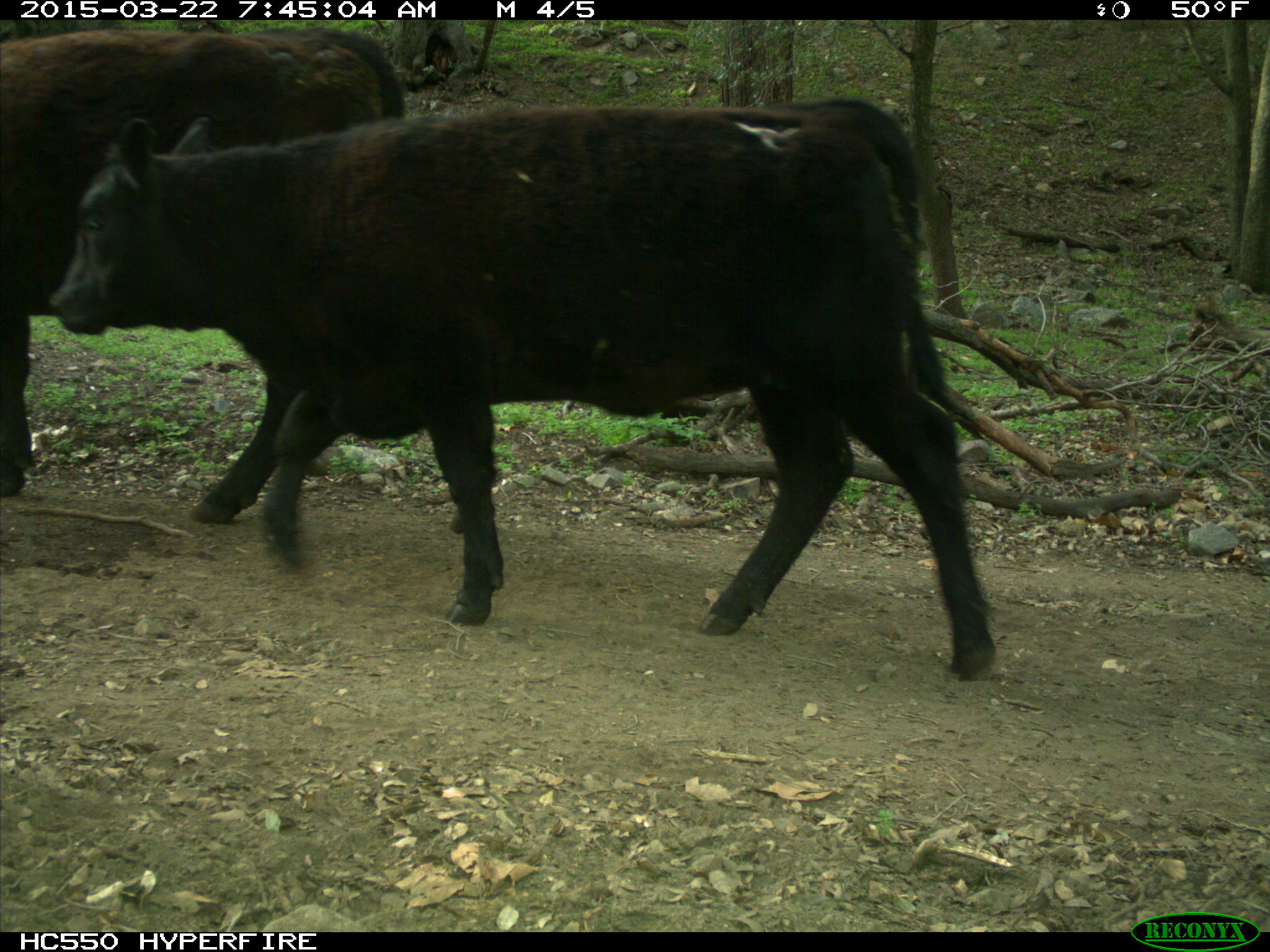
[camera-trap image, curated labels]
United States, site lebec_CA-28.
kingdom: Animalia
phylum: Chordata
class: Mammalia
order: Artiodactyla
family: Bovidae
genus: Bos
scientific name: Bos taurus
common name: domestic cow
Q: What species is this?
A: Bos taurus (domestic cow).